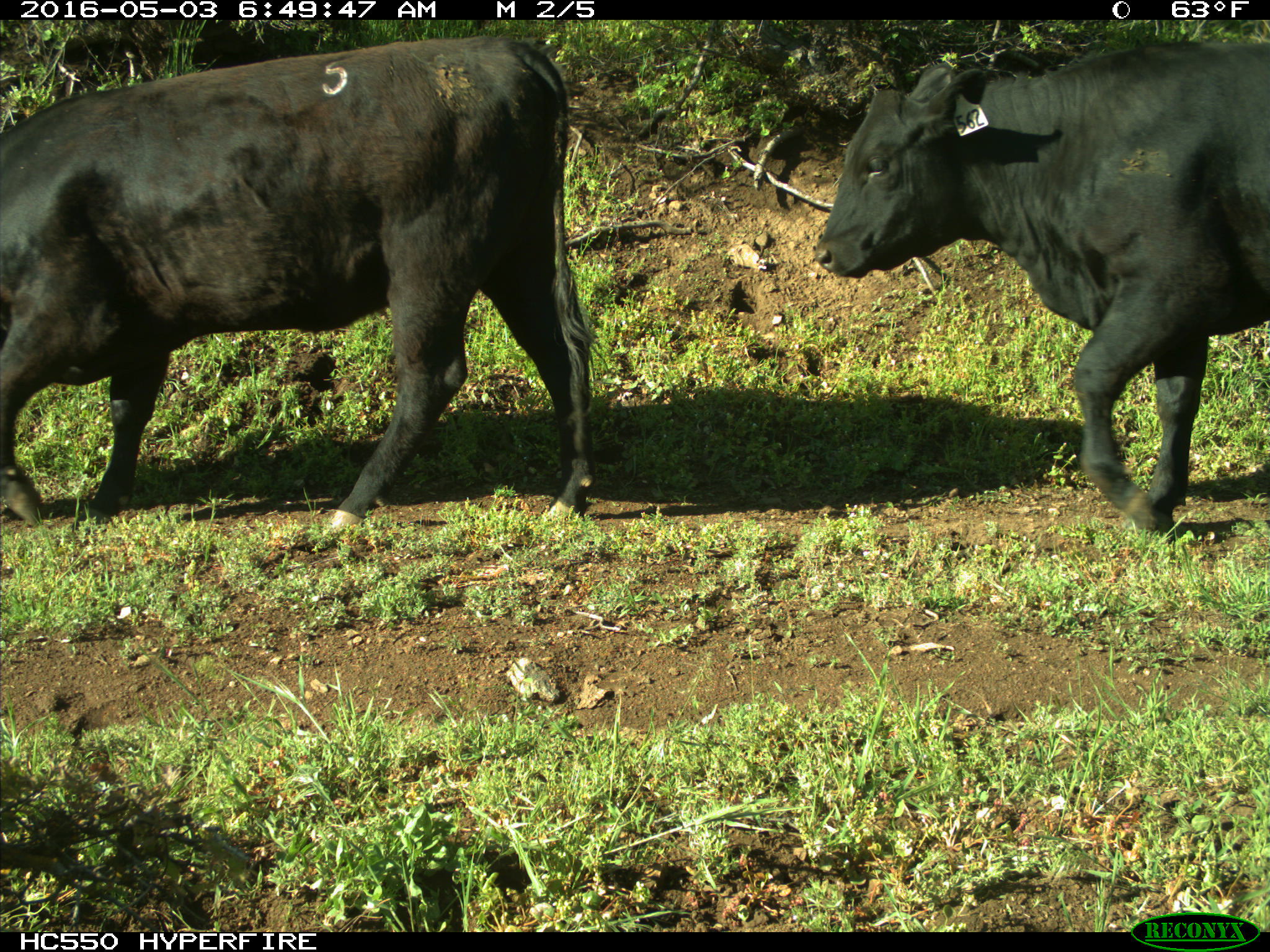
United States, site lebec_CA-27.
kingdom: Animalia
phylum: Chordata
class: Mammalia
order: Artiodactyla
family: Bovidae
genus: Bos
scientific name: Bos taurus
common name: domestic cow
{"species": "Bos taurus (domestic cow)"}